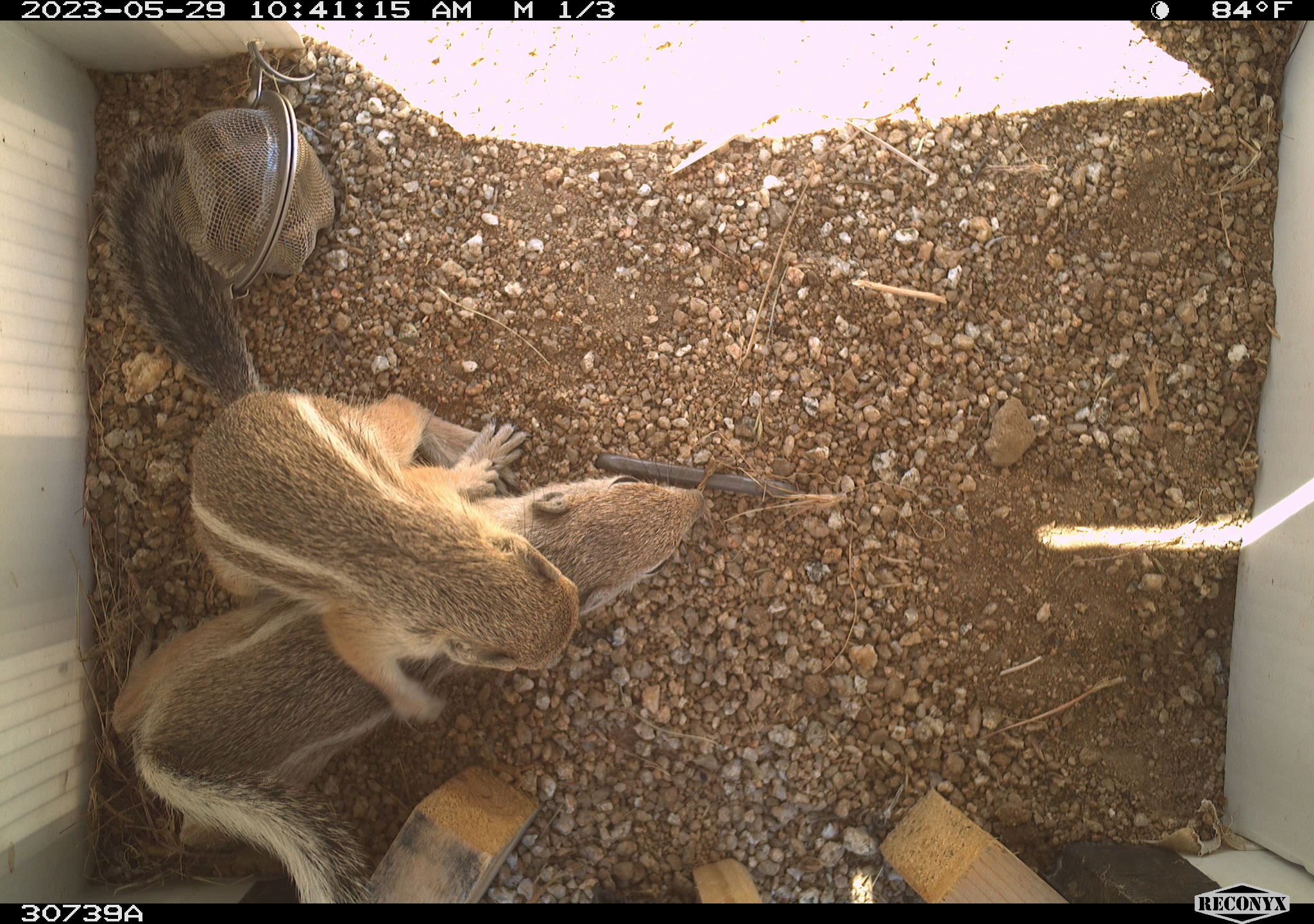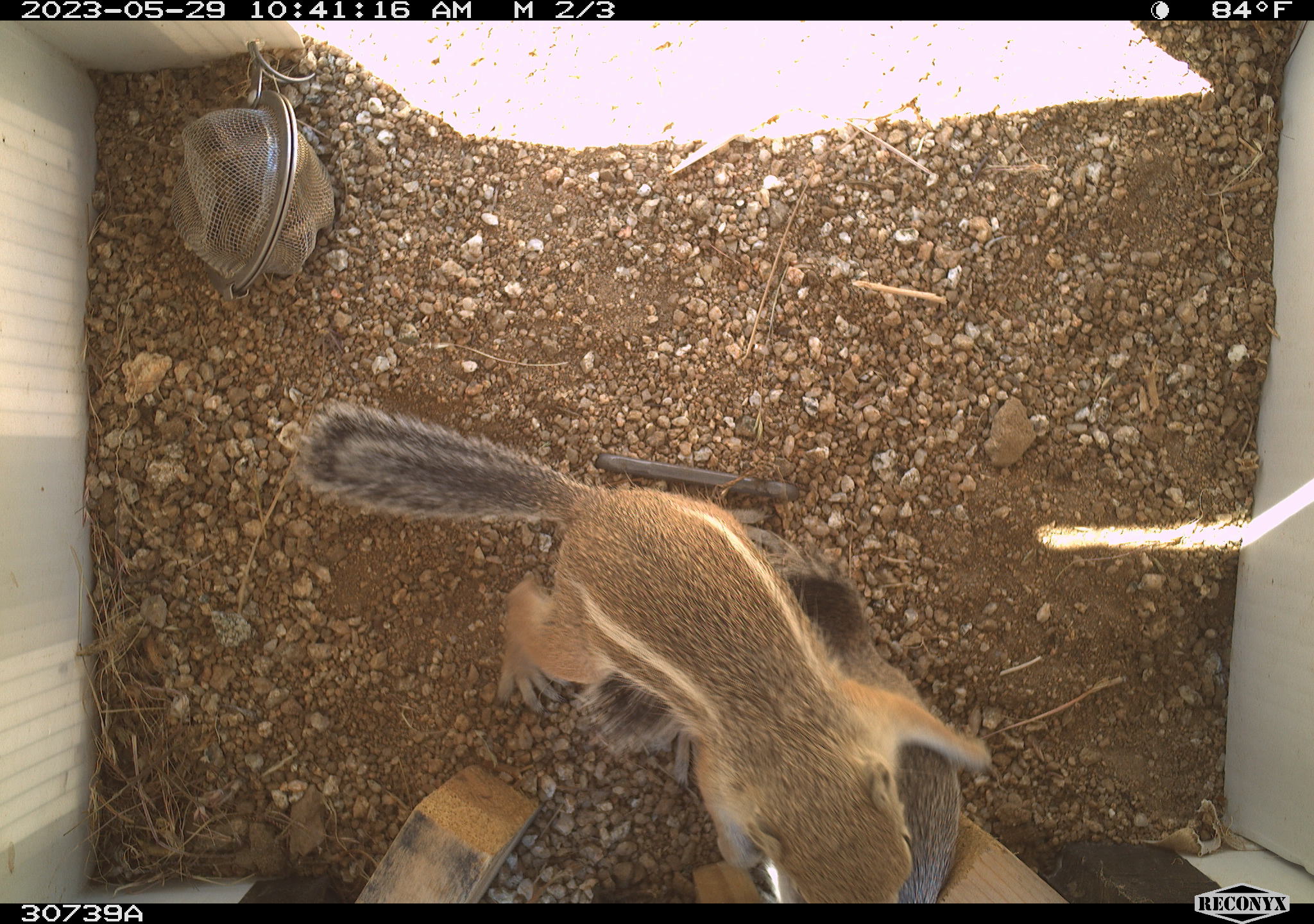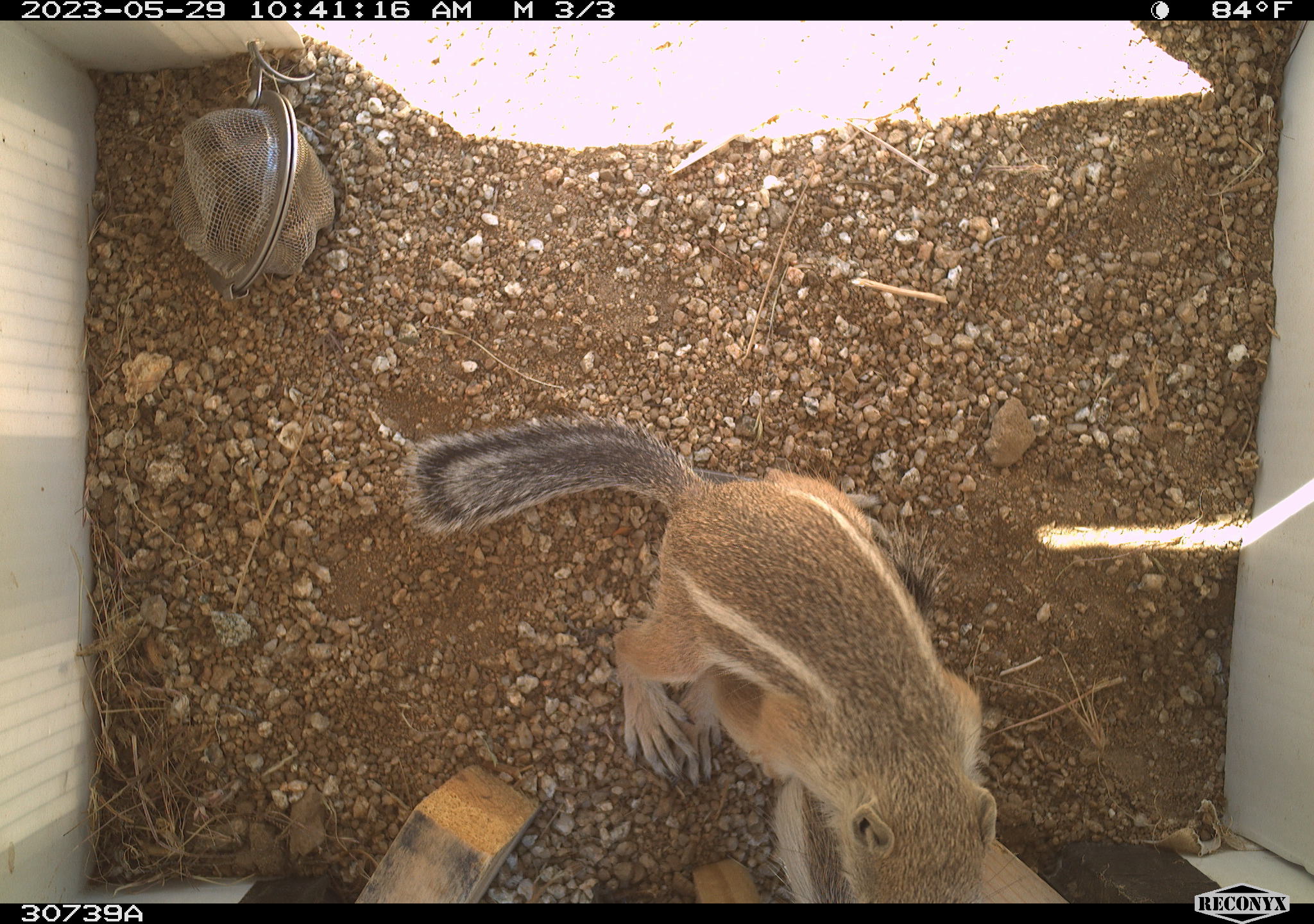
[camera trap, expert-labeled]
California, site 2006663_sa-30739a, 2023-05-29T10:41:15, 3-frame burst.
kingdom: Animalia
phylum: Chordata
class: Mammalia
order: Rodentia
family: Sciuridae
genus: Ammospermophilus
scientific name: Ammospermophilus leucurus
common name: white-tailed antelope squirrel